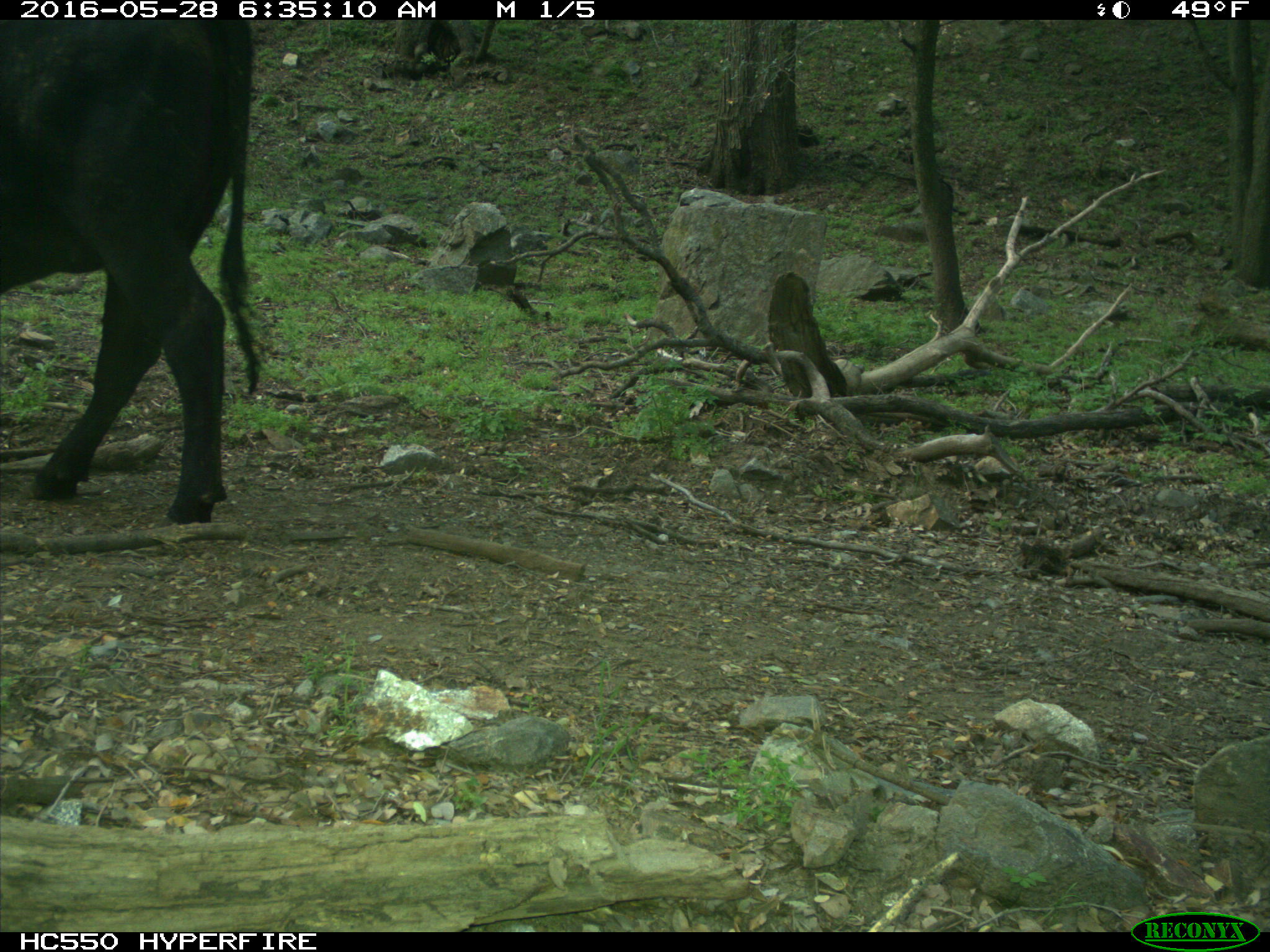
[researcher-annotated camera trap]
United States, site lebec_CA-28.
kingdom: Animalia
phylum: Chordata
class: Mammalia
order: Artiodactyla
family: Bovidae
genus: Bos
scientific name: Bos taurus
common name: domestic cow